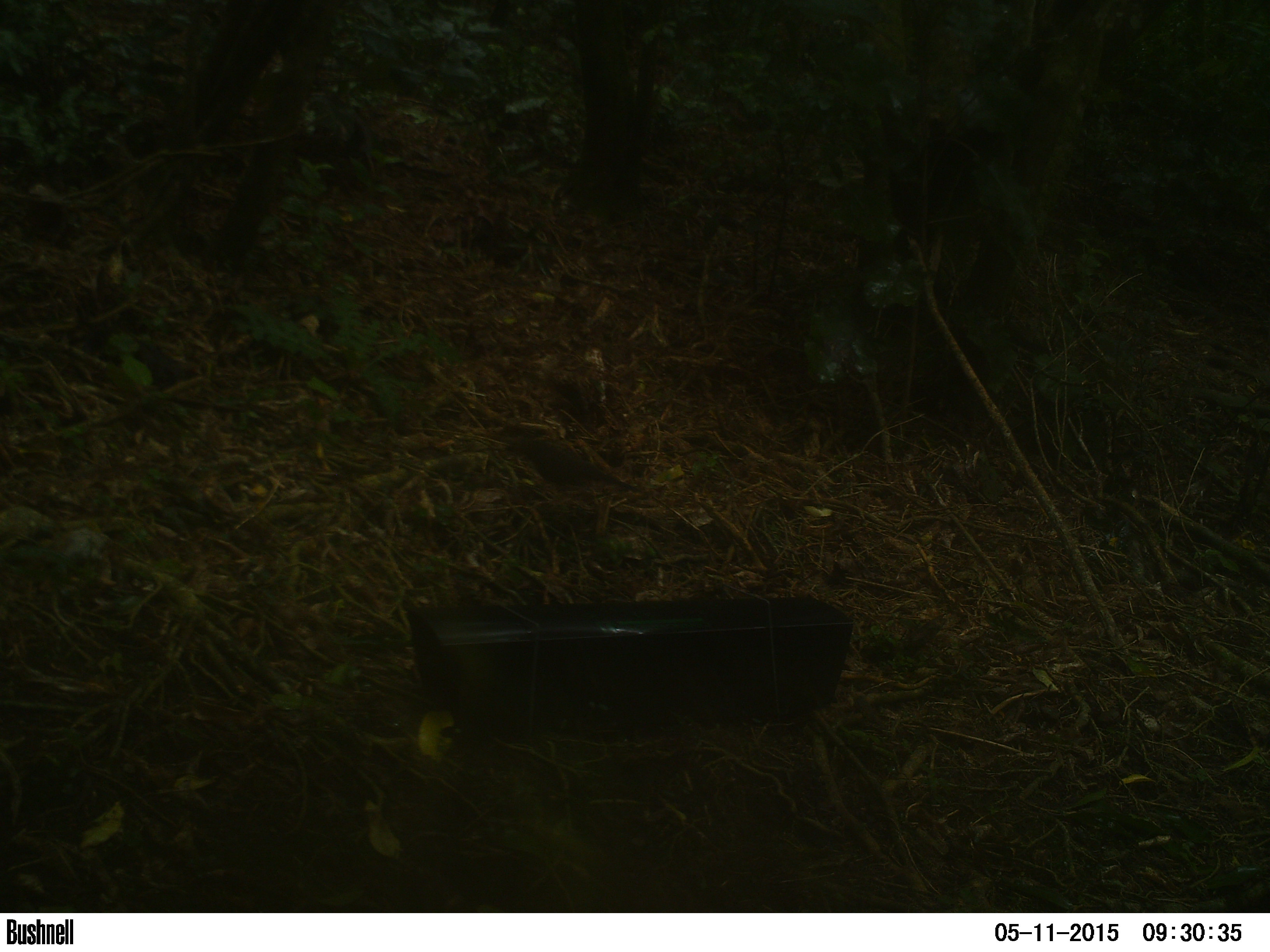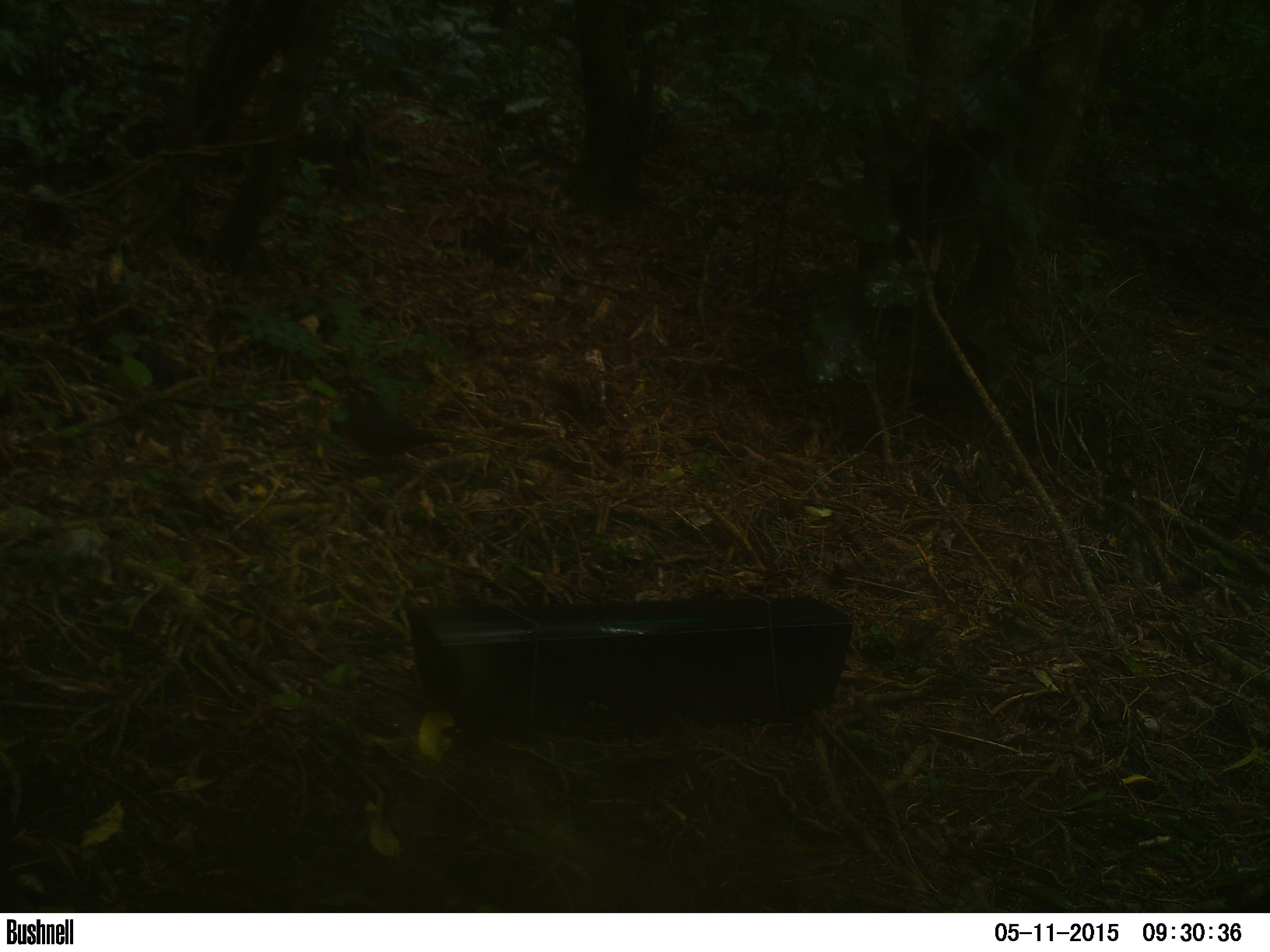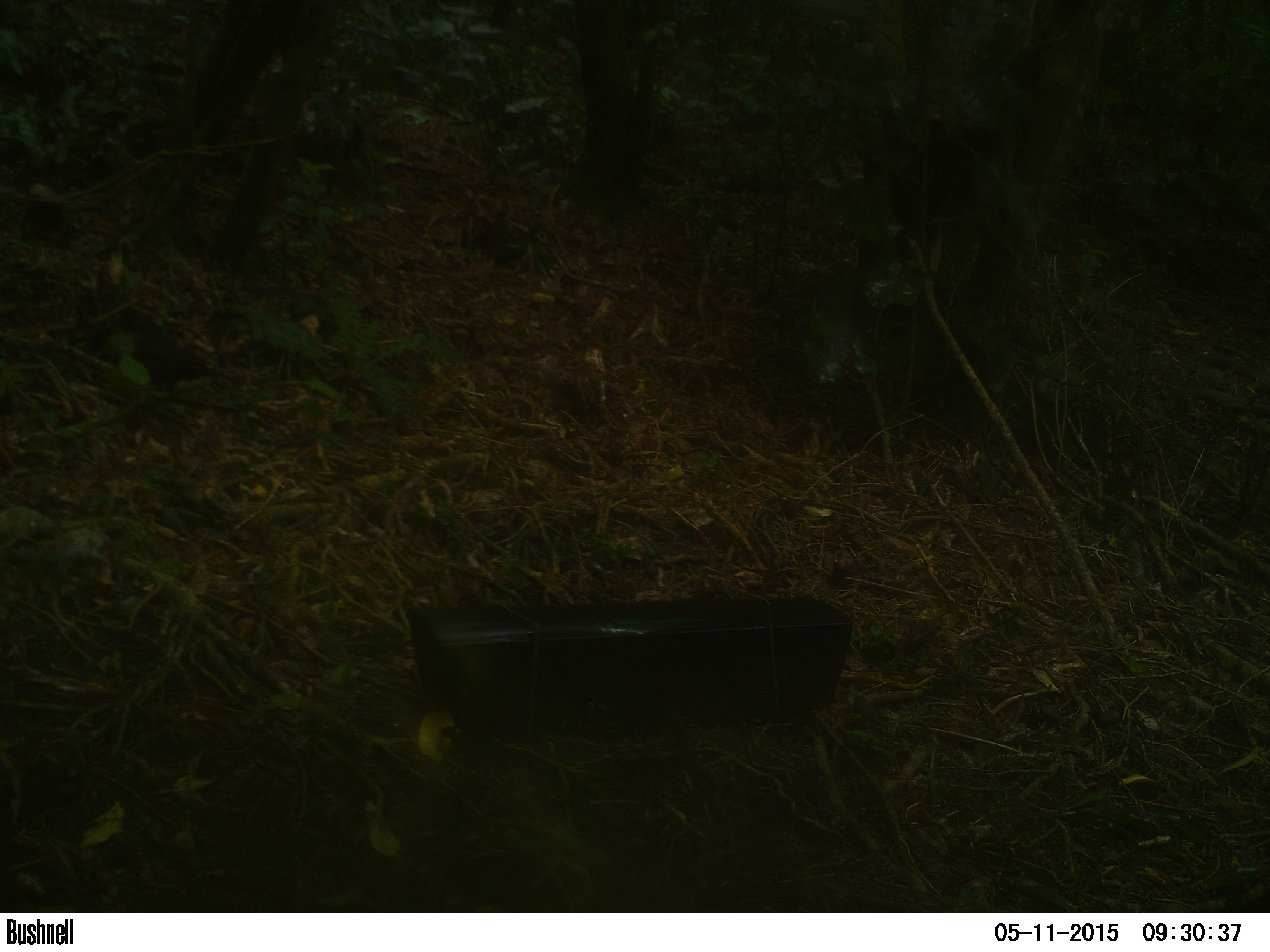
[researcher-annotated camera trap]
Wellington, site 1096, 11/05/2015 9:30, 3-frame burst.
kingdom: Animalia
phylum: Chordata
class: Aves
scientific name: Aves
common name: bird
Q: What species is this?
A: Bird (Aves).